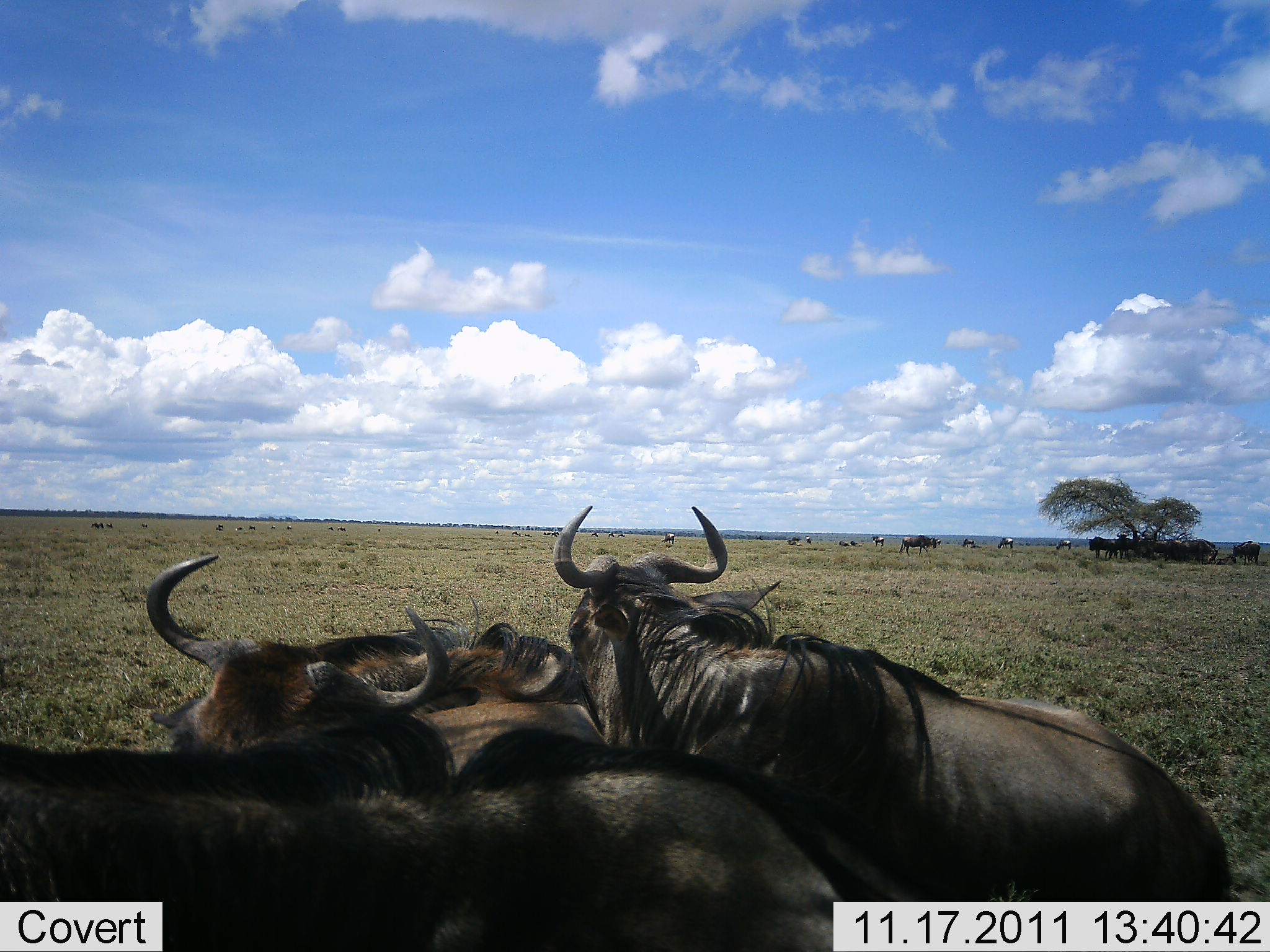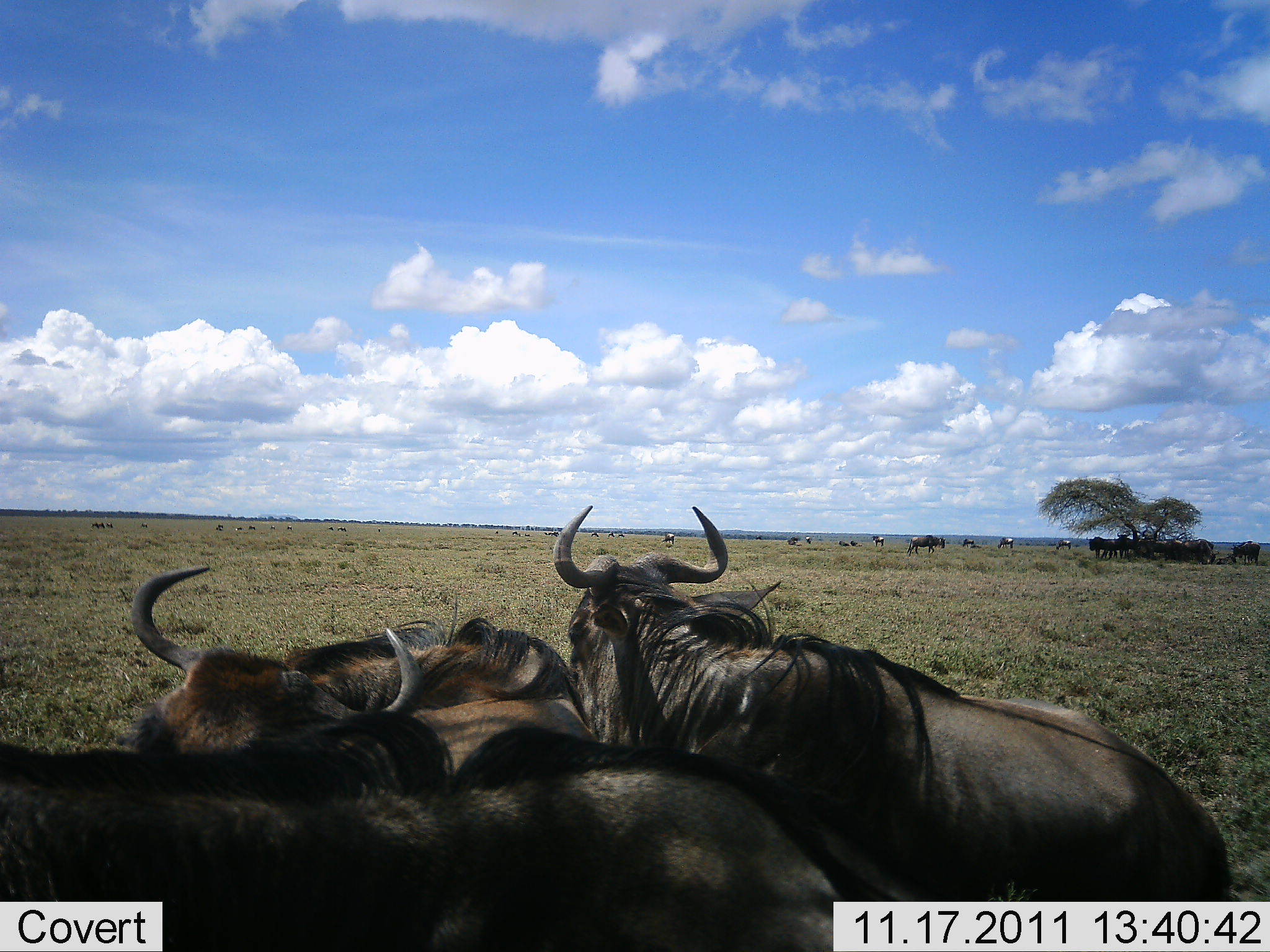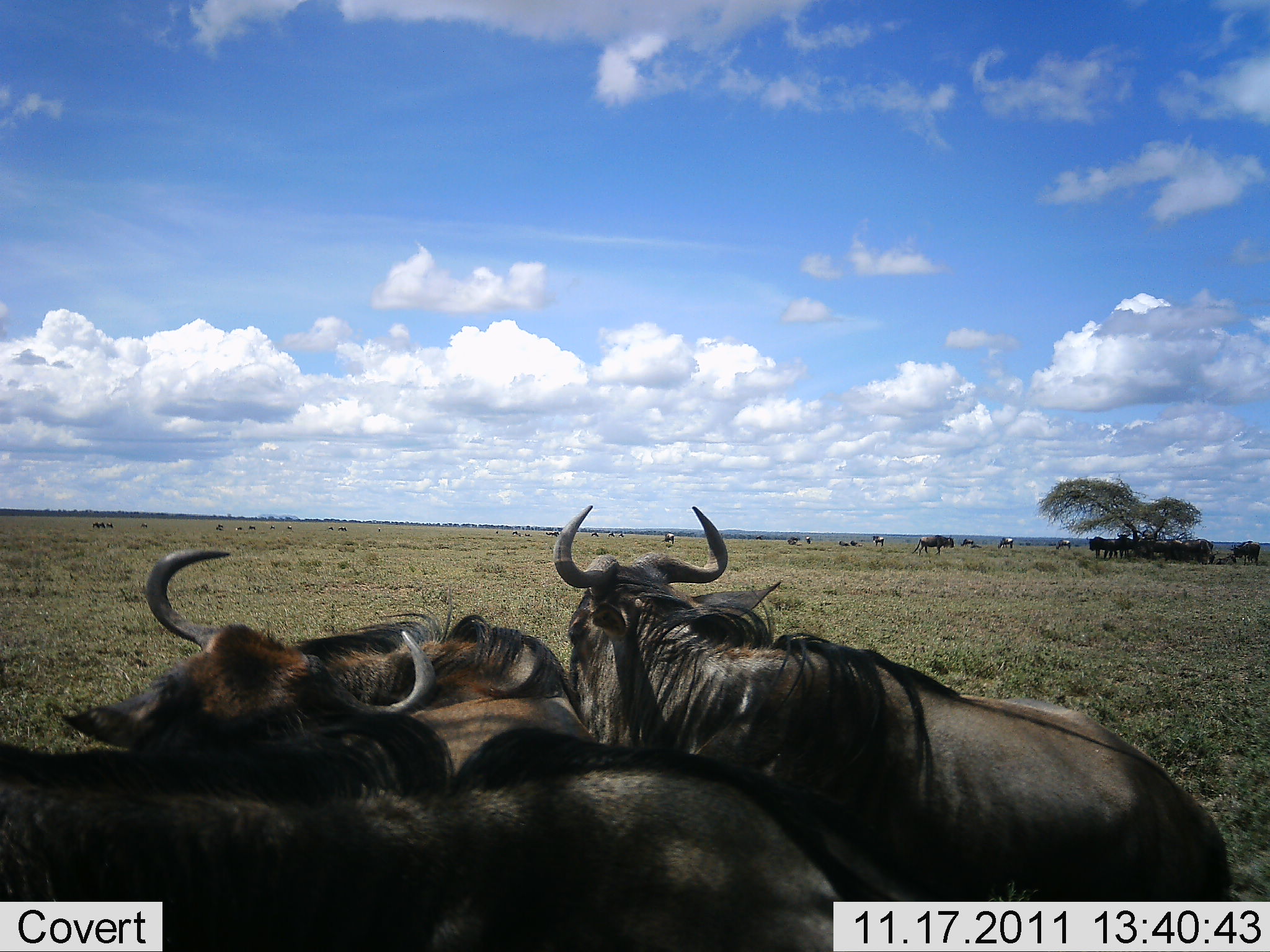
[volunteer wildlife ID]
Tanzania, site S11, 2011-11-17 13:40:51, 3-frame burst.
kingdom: Animalia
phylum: Chordata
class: Mammalia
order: Artiodactyla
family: Bovidae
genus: Connochaetes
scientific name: Connochaetes taurinus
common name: blue wildebeest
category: wildebeest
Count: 11-50.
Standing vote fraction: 67%.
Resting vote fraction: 75%.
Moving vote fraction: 17%.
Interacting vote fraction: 17%.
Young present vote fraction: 0%.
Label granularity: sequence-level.